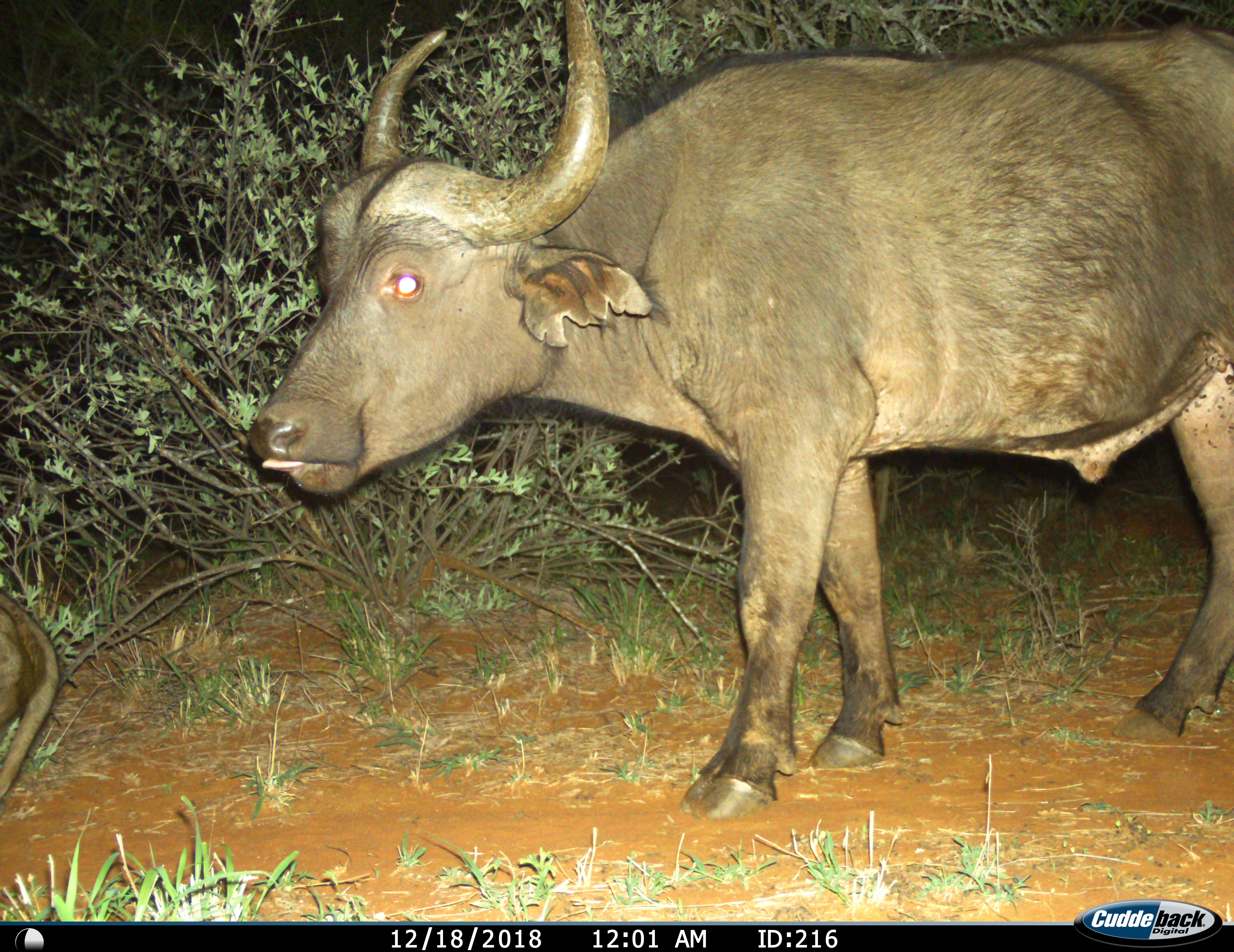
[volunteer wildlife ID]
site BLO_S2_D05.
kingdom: Animalia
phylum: Chordata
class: Mammalia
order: Artiodactyla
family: Bovidae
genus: Syncerus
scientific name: Syncerus caffer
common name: african buffalo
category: buffalo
Buffalo (african buffalo) (Syncerus caffer), count 1. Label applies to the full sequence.